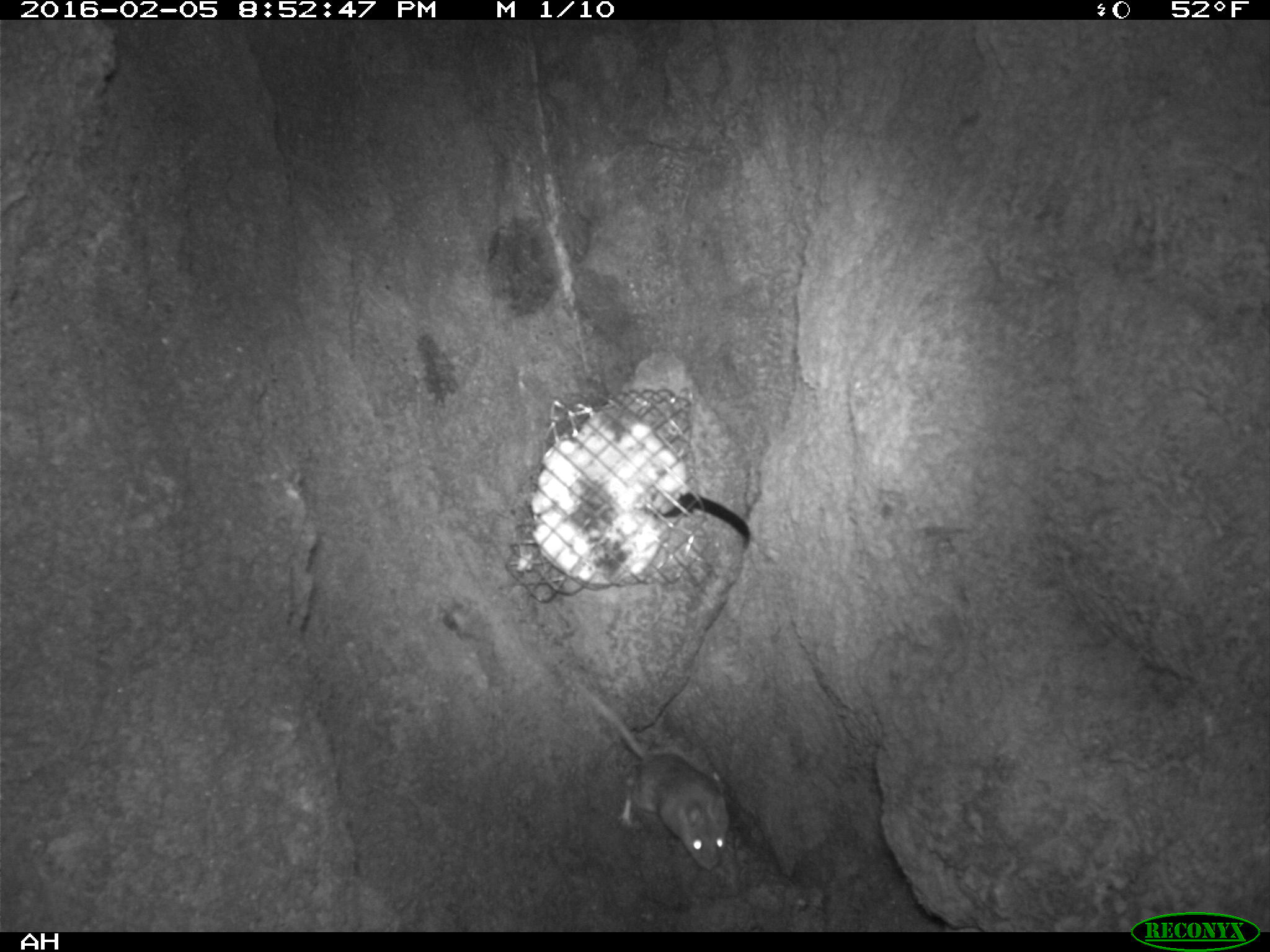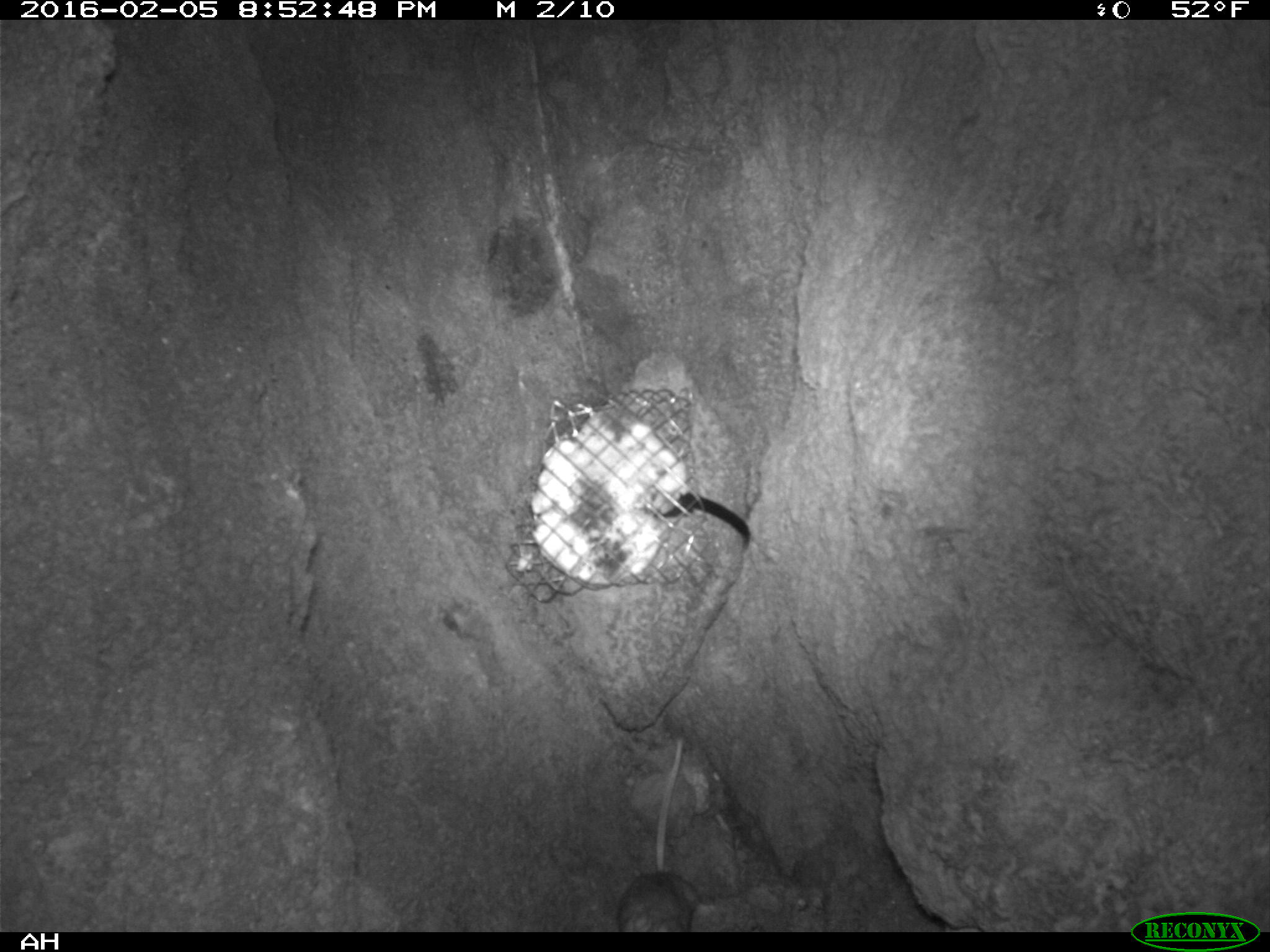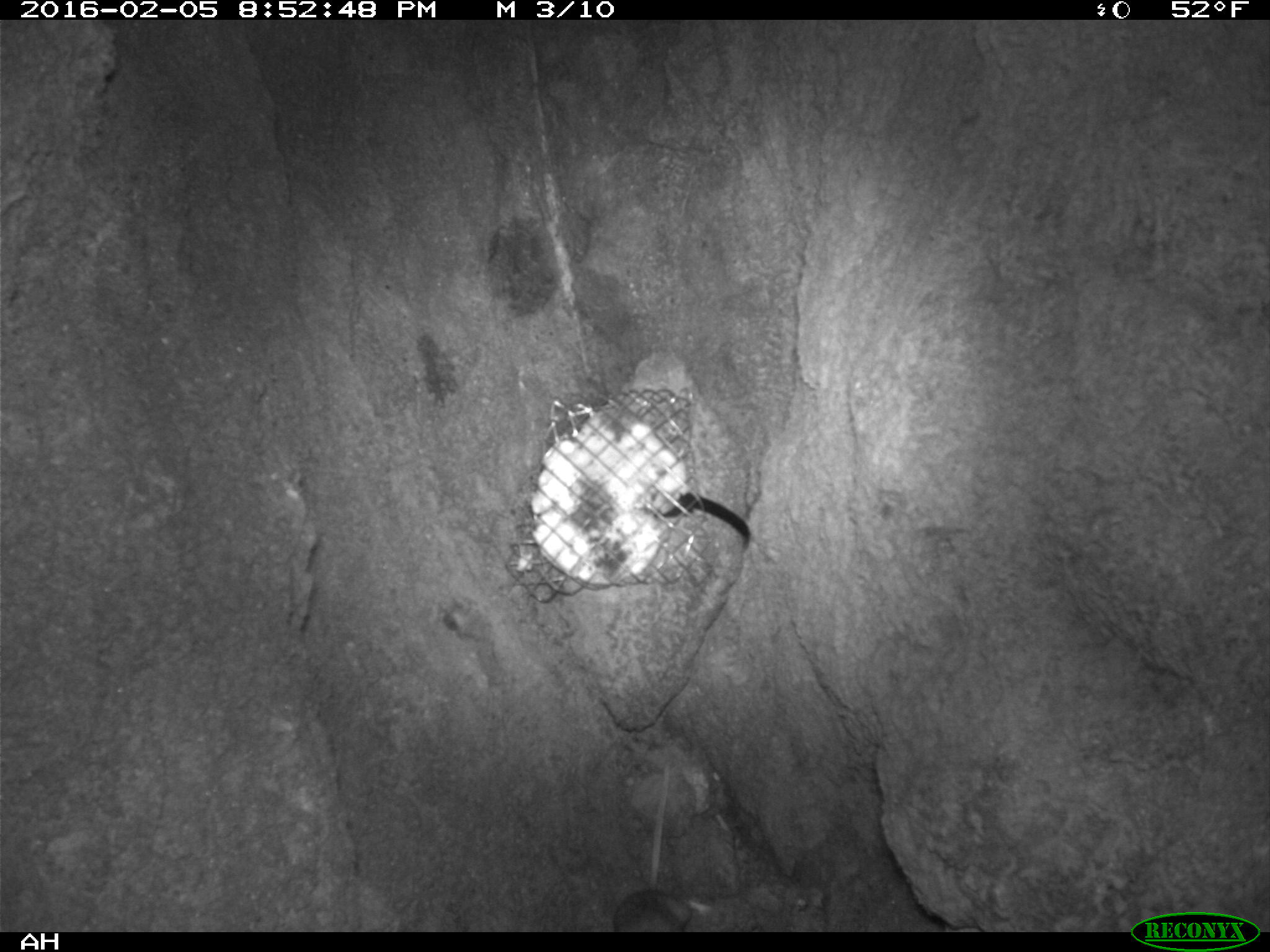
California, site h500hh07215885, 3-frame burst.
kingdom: Animalia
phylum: Chordata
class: Mammalia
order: Rodentia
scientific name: Rodentia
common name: rodent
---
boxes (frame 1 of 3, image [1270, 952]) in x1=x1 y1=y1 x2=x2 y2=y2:
rodent: x1=574 y1=680 x2=729 y2=870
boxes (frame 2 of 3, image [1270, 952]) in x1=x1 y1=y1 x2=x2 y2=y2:
rodent: x1=615 y1=739 x2=715 y2=932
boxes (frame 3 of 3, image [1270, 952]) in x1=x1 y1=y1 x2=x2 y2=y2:
rodent: x1=611 y1=762 x2=690 y2=930